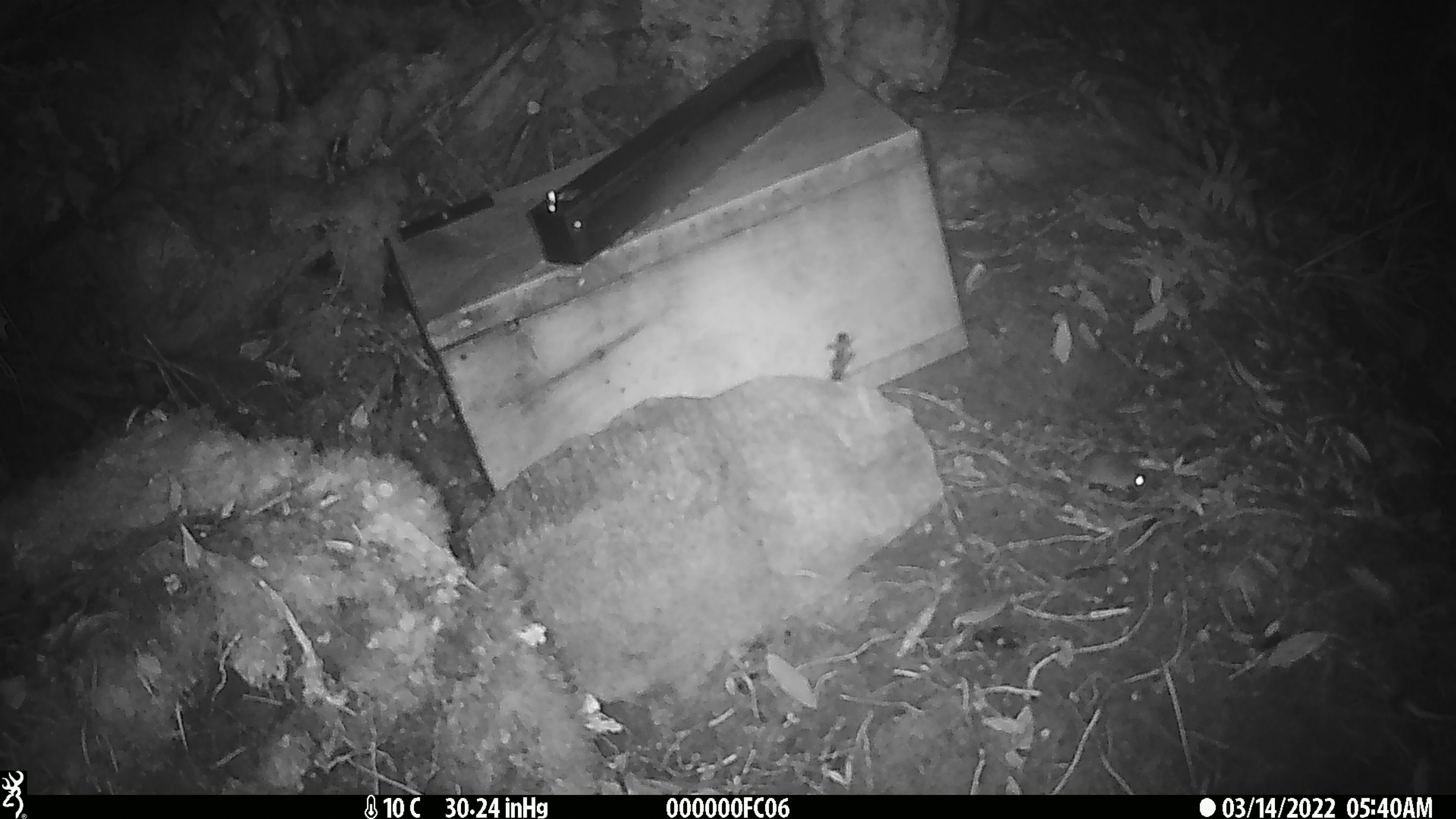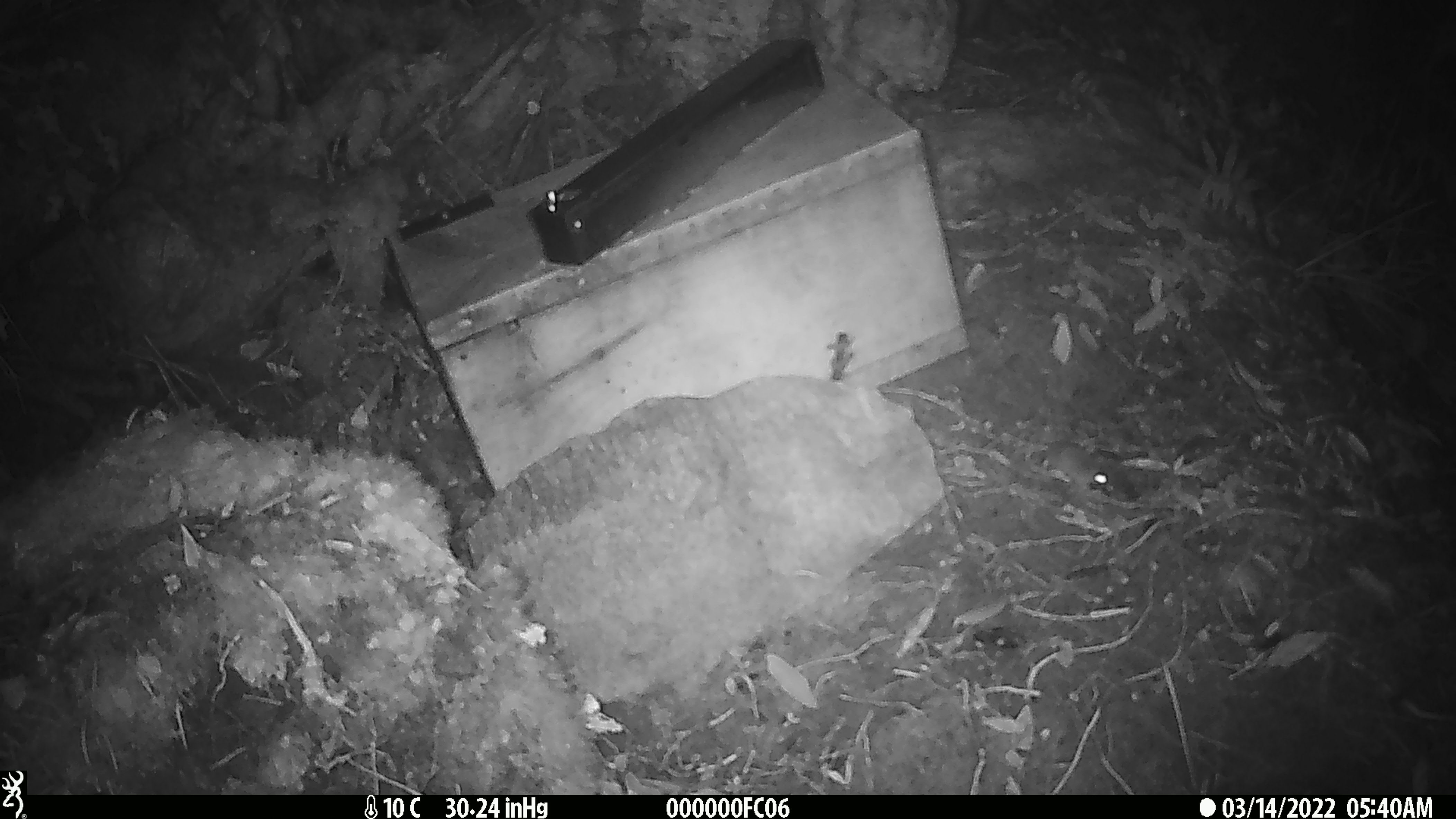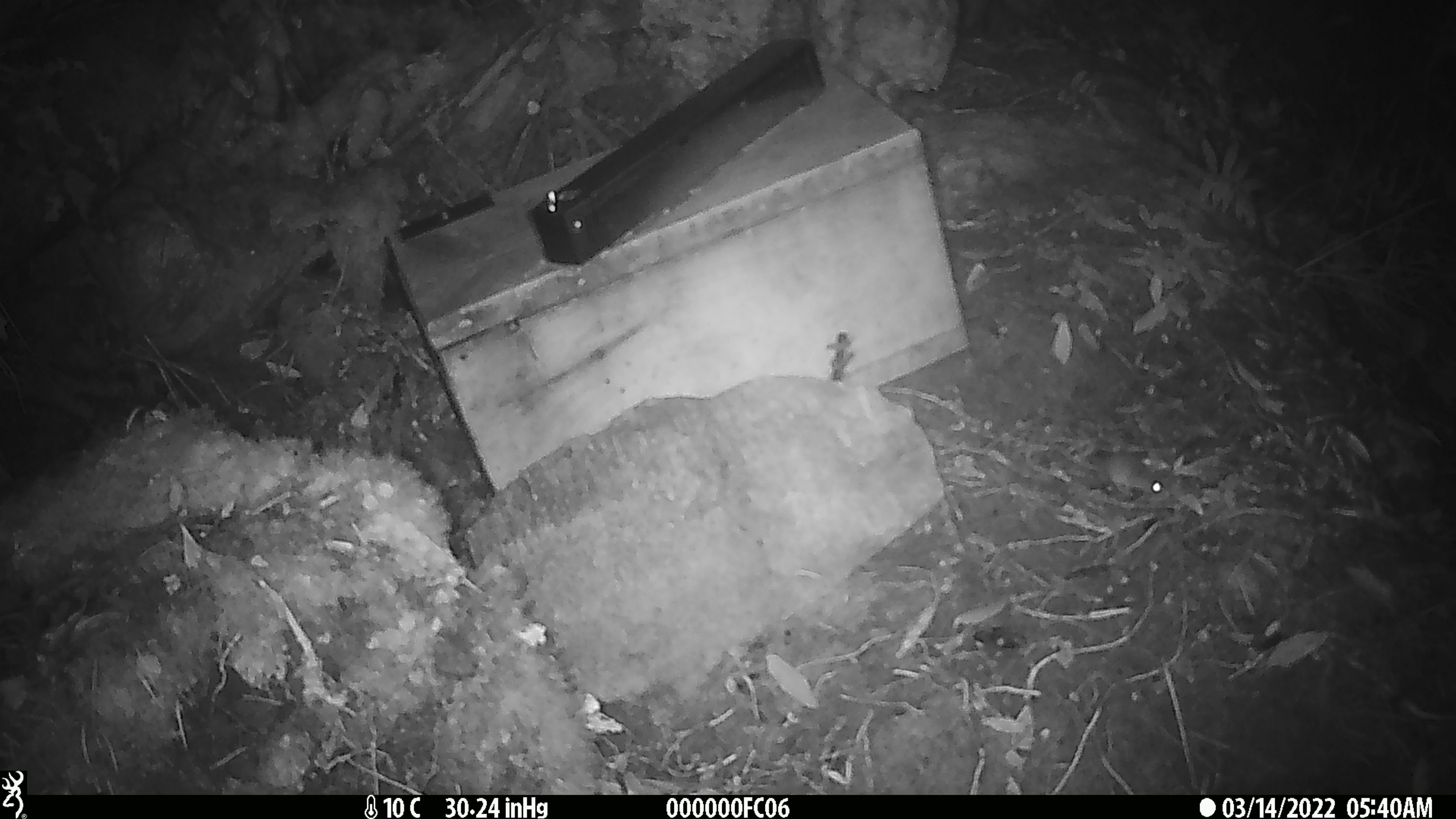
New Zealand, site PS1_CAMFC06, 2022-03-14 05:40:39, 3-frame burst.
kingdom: Animalia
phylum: Chordata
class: Mammalia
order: Rodentia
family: Muridae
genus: Mus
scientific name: Mus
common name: mouse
Mouse (Mus).